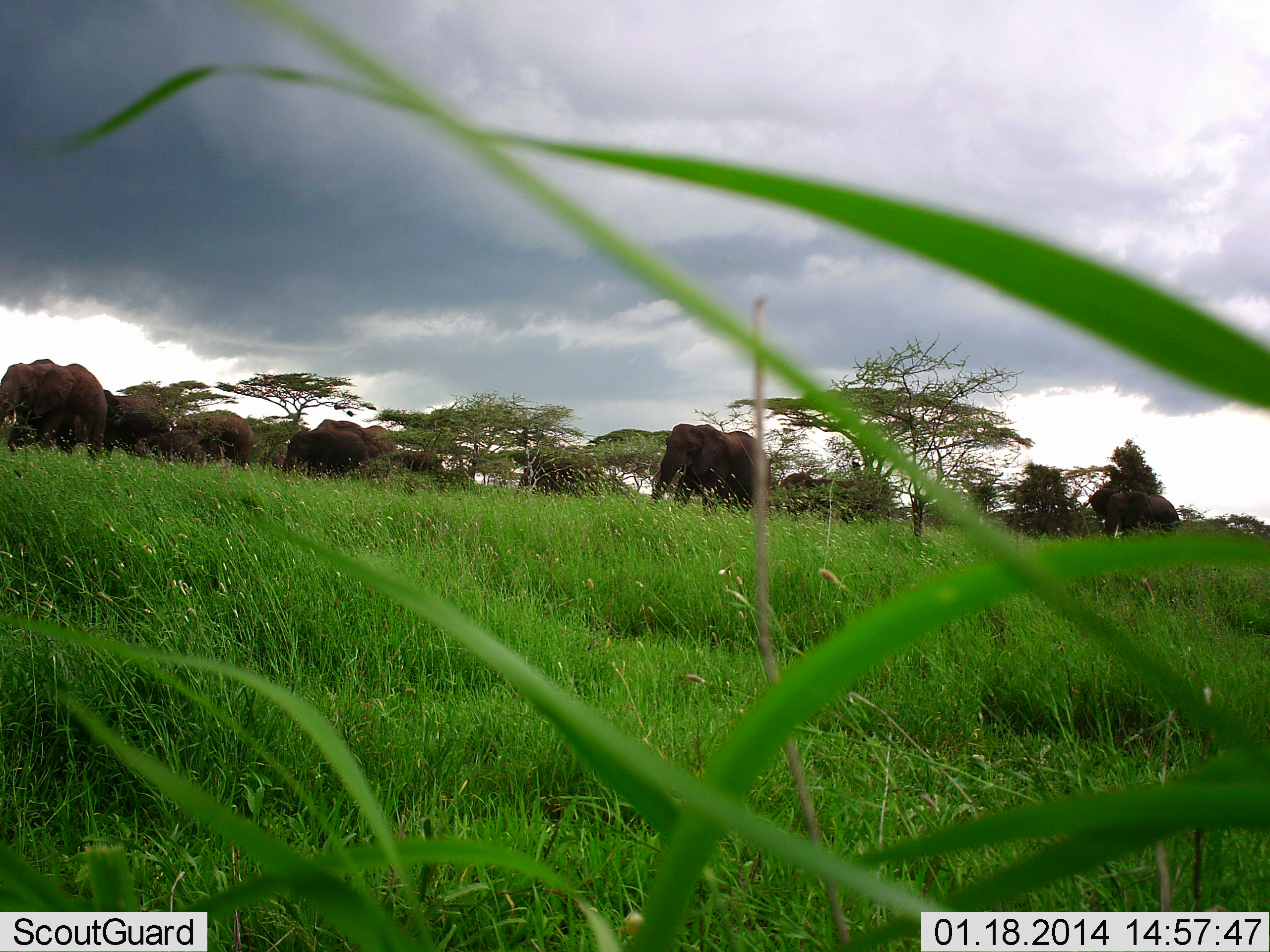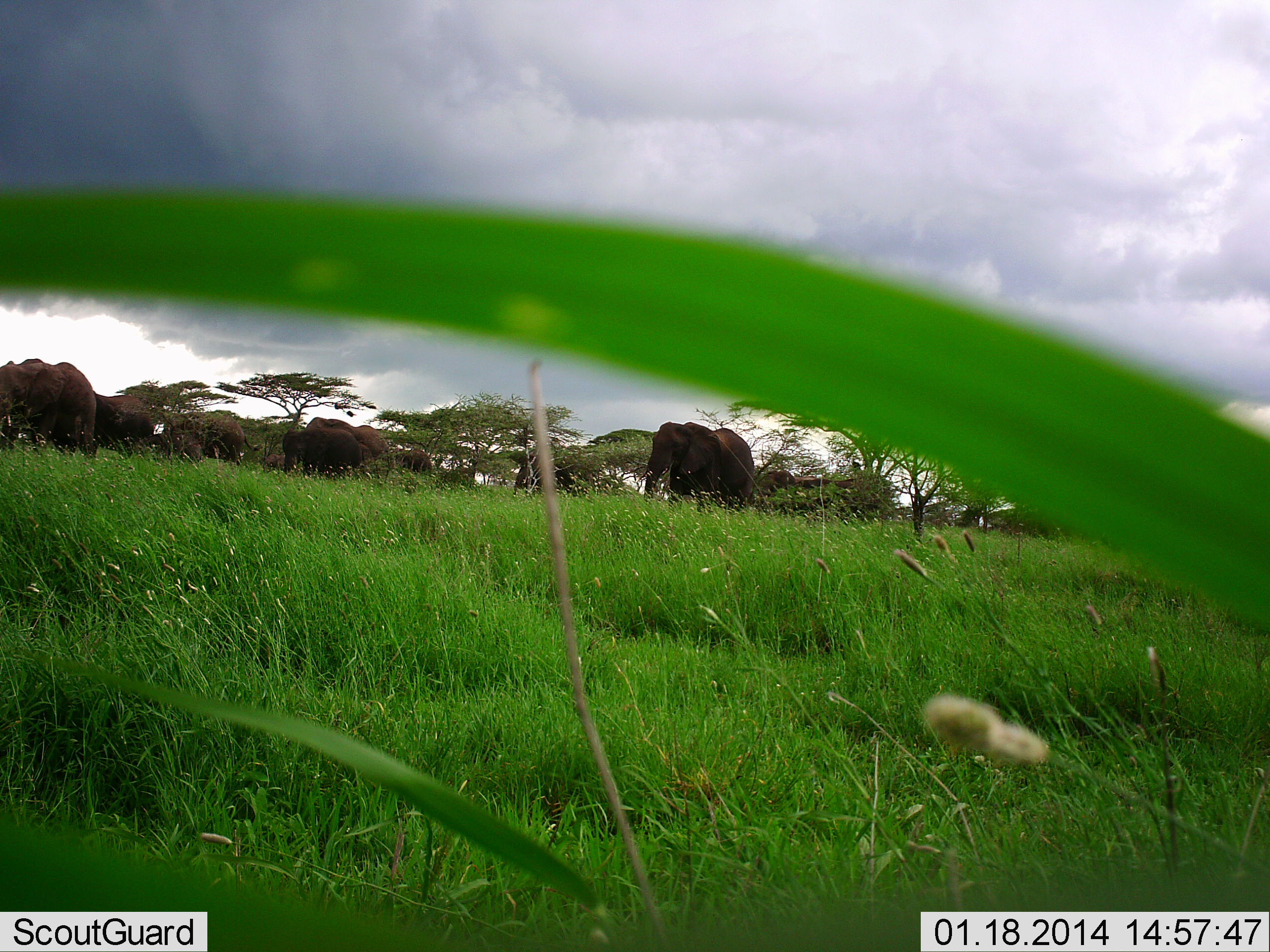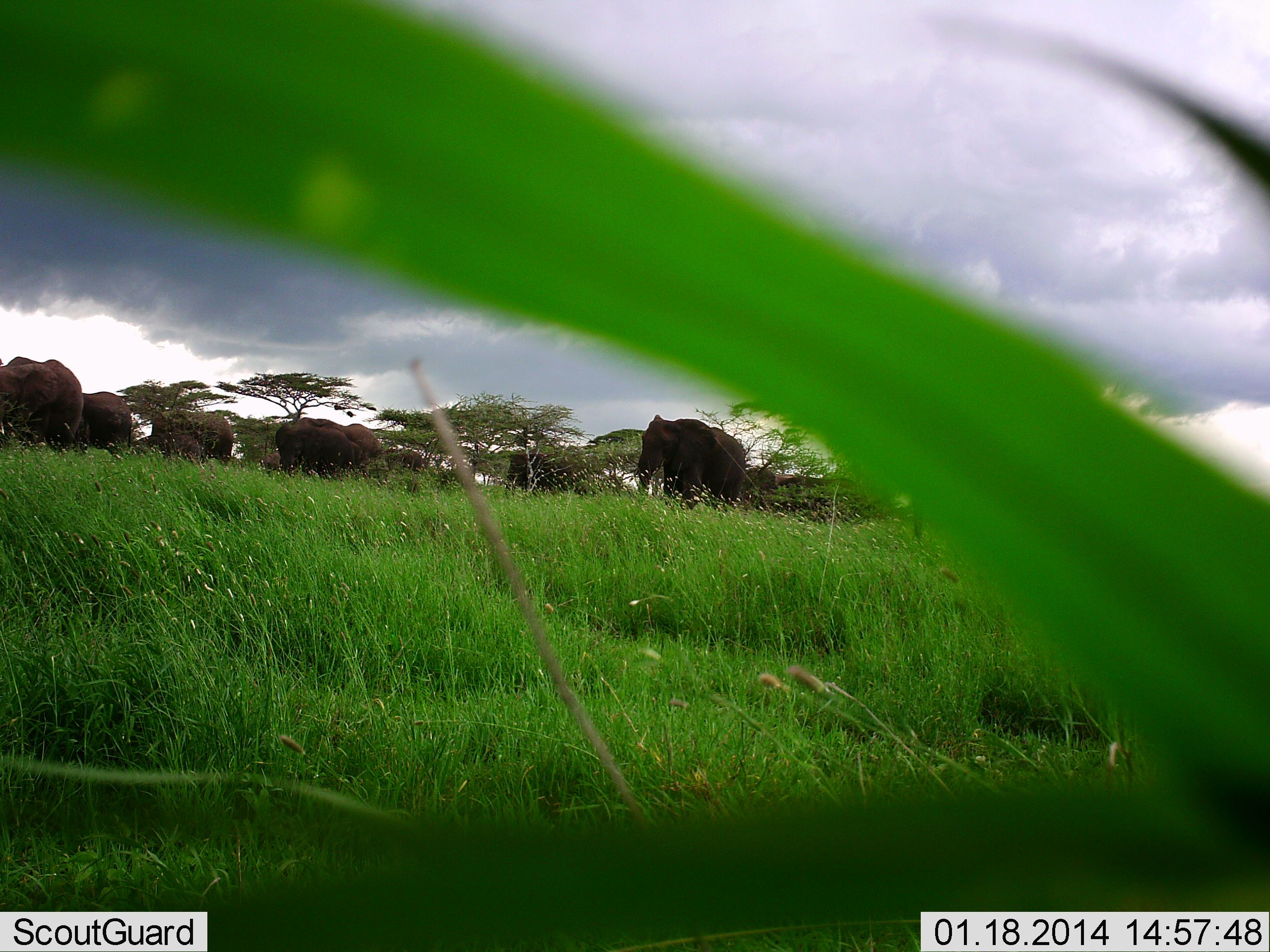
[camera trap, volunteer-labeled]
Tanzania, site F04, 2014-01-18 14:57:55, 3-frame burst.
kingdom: Animalia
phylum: Chordata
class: Mammalia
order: Proboscidea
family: Elephantidae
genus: Loxodonta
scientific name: Loxodonta africana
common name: african bush elephant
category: elephant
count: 8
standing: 10%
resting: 20%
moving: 90%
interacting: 0%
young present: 20%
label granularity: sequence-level